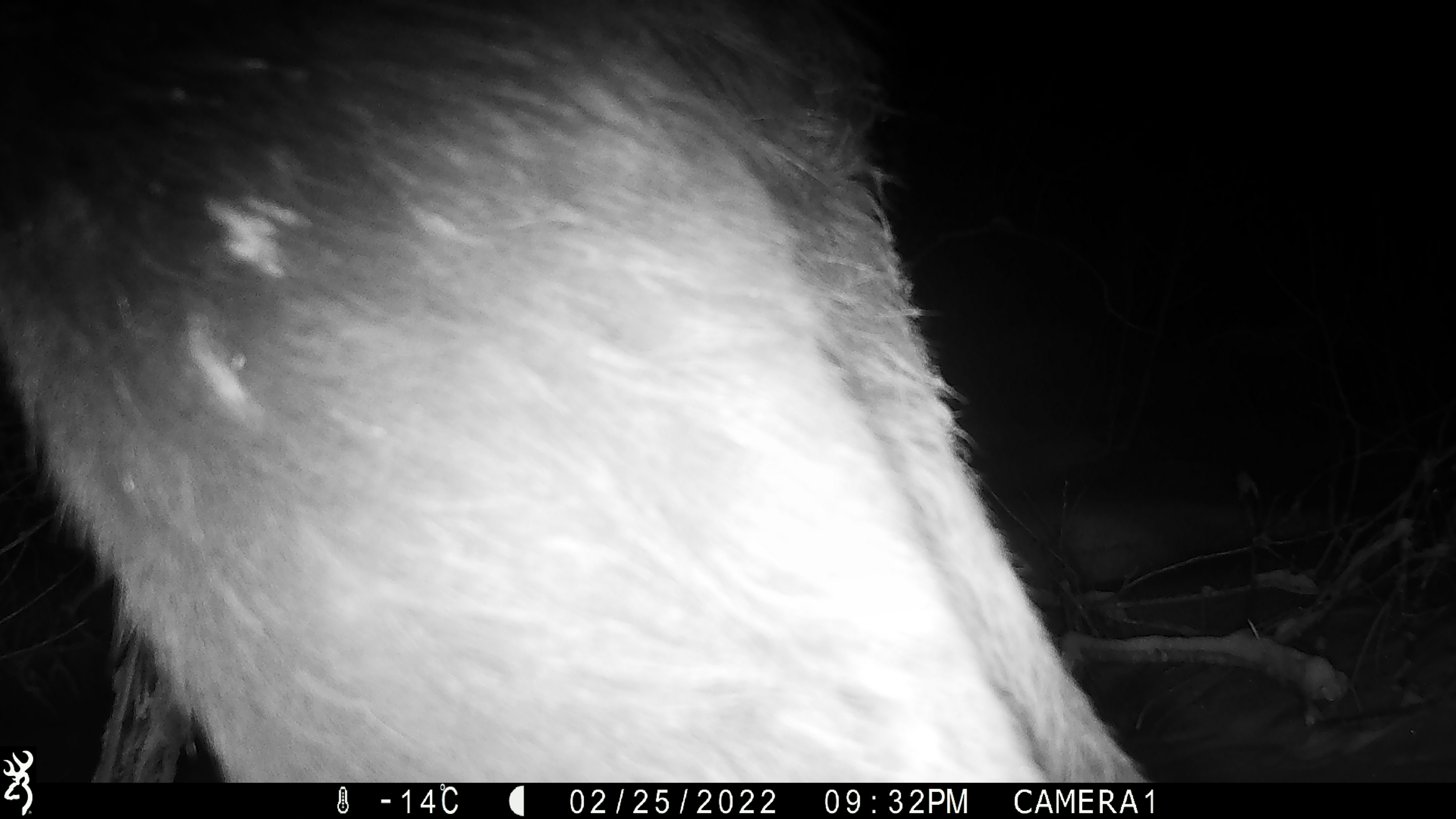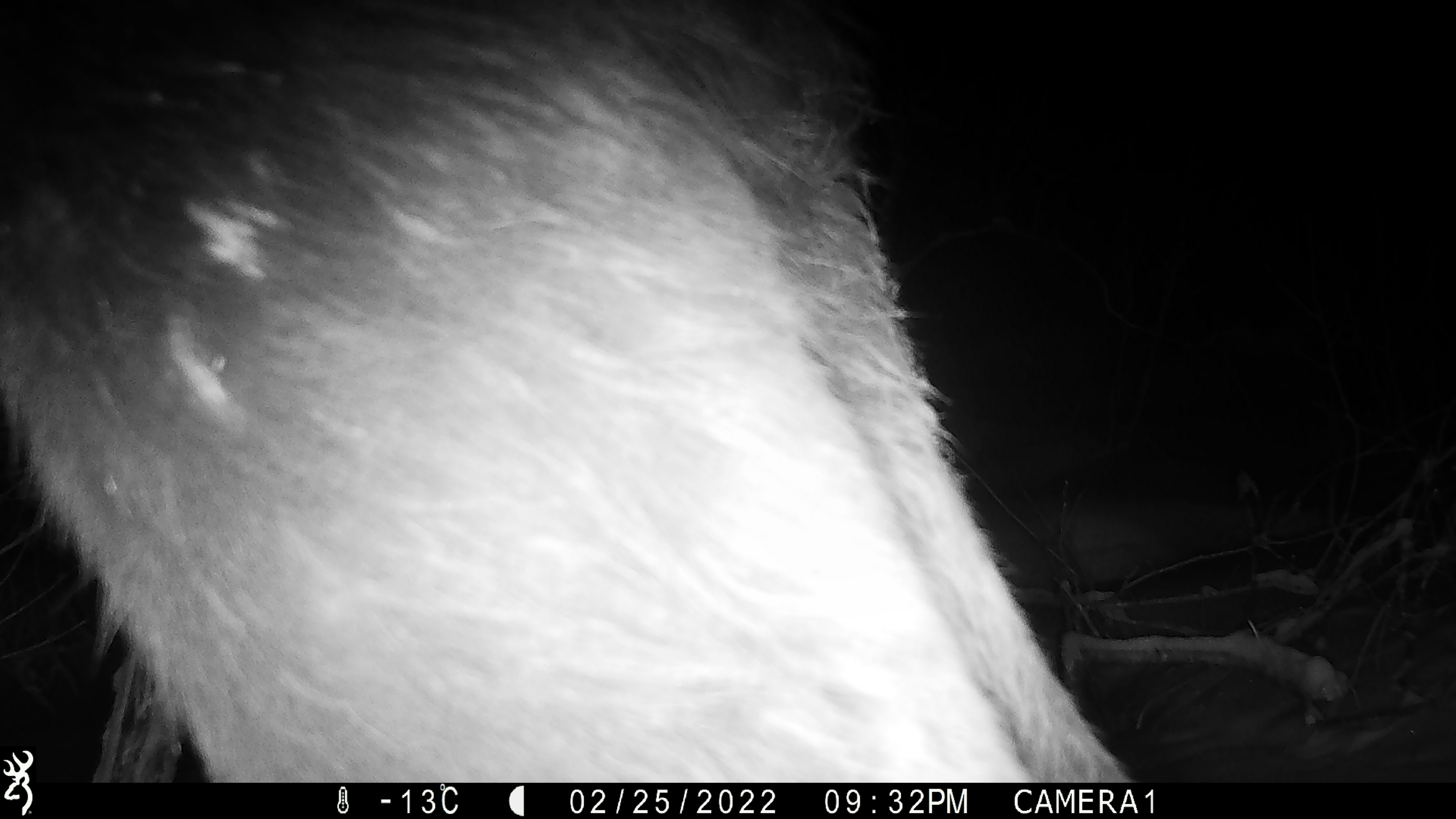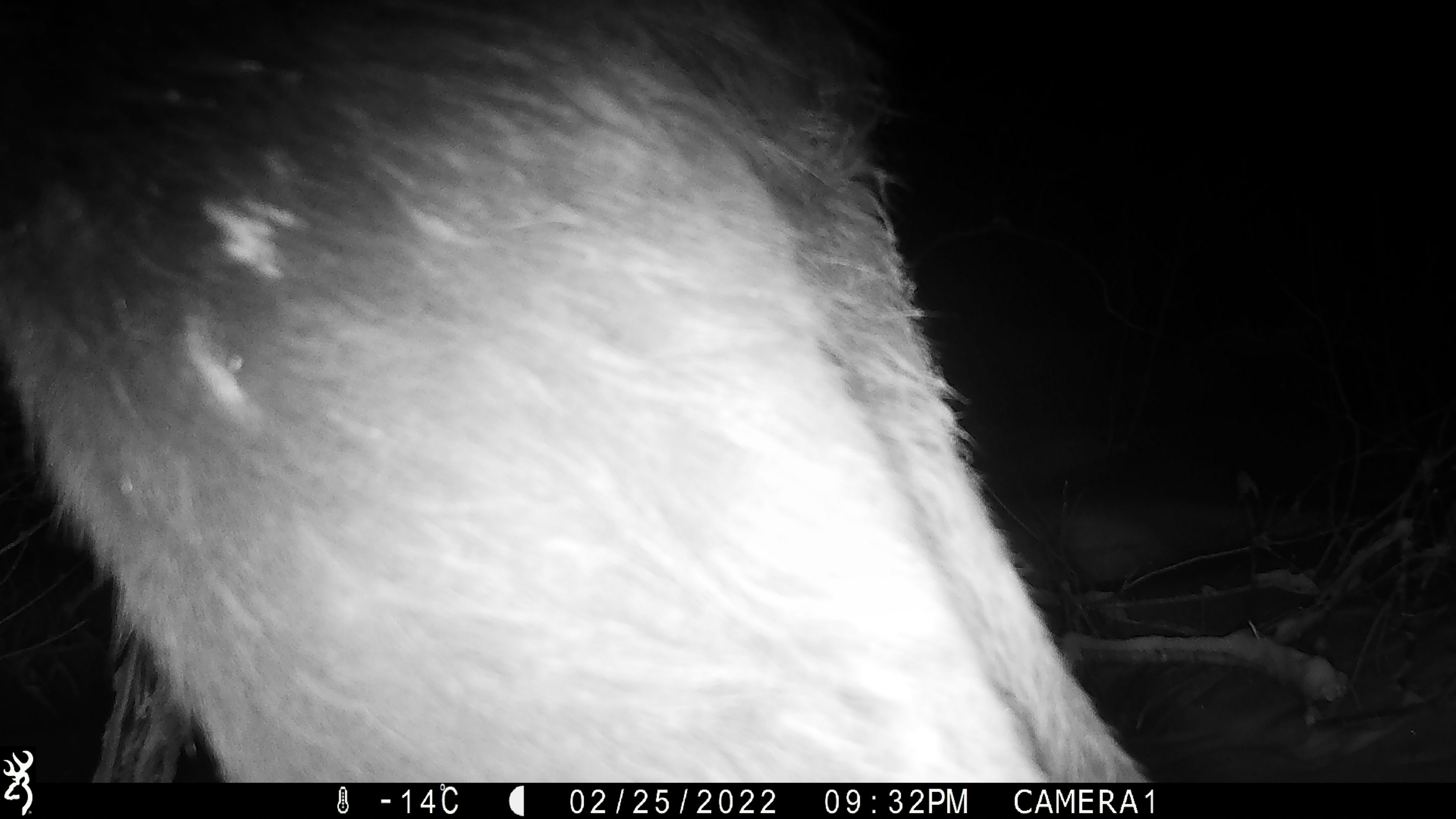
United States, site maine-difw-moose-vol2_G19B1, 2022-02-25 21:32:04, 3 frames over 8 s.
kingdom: Animalia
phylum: Chordata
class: Mammalia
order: Artiodactyla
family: Cervidae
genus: Alces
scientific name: Alces alces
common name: moose